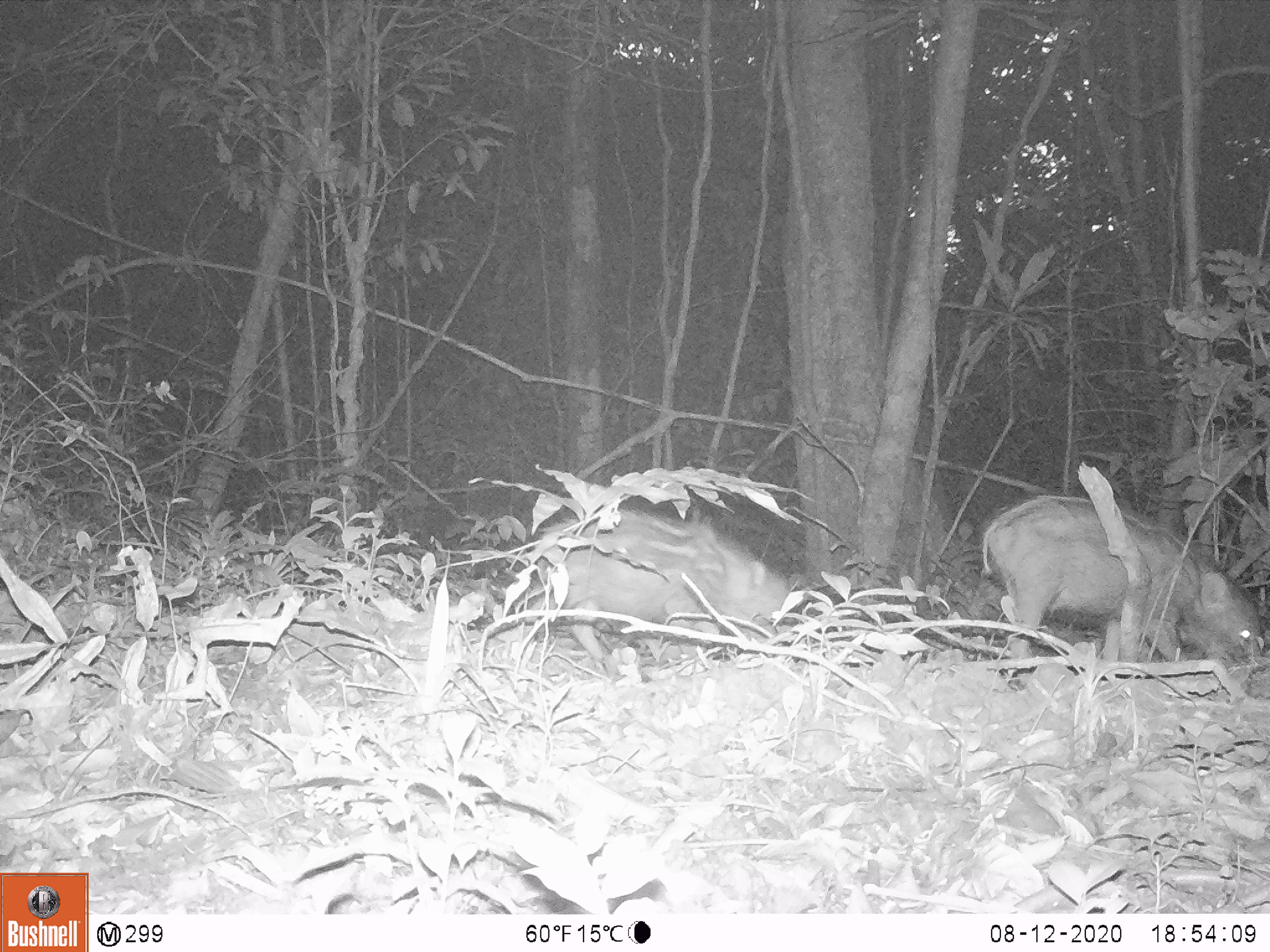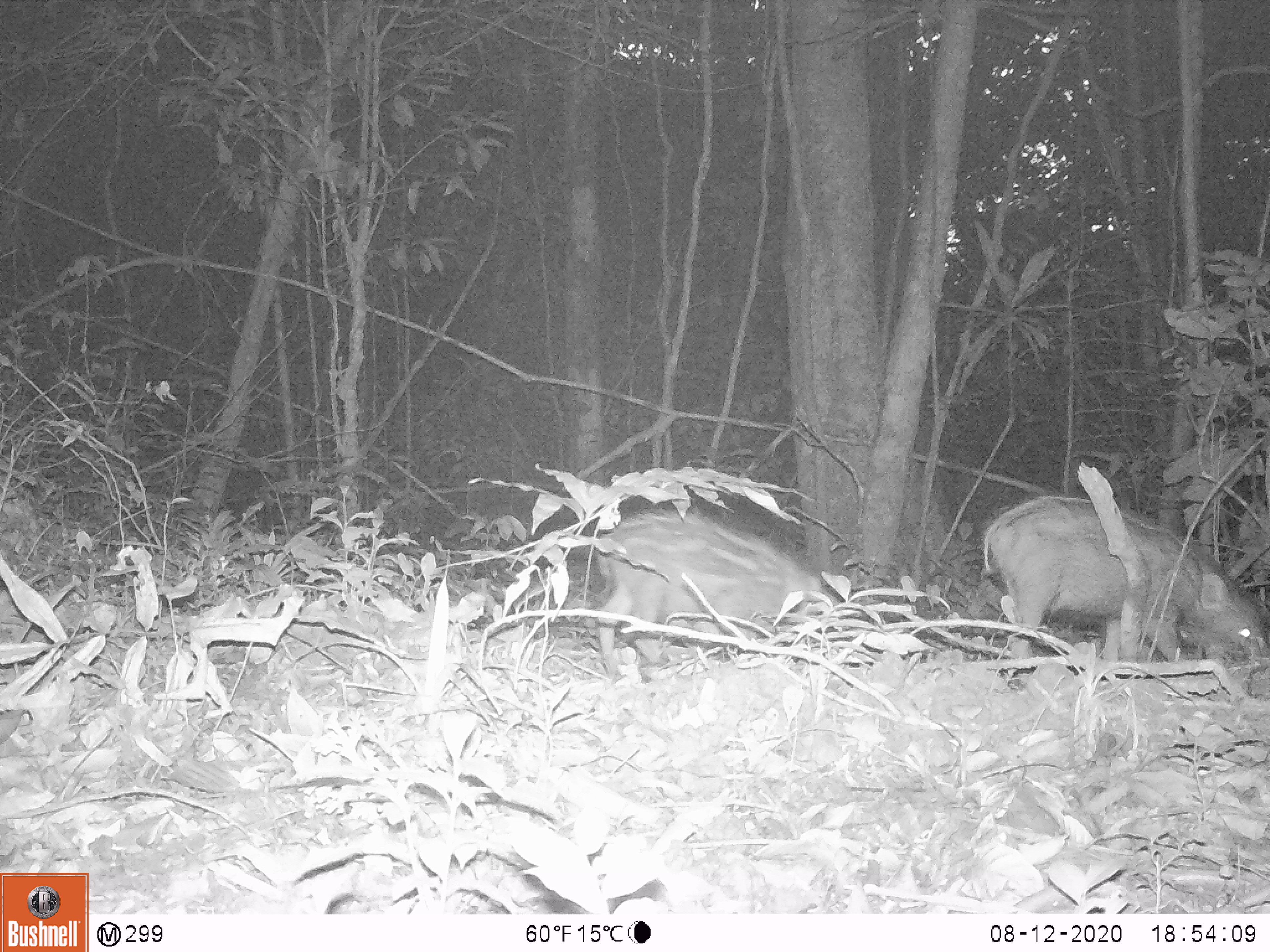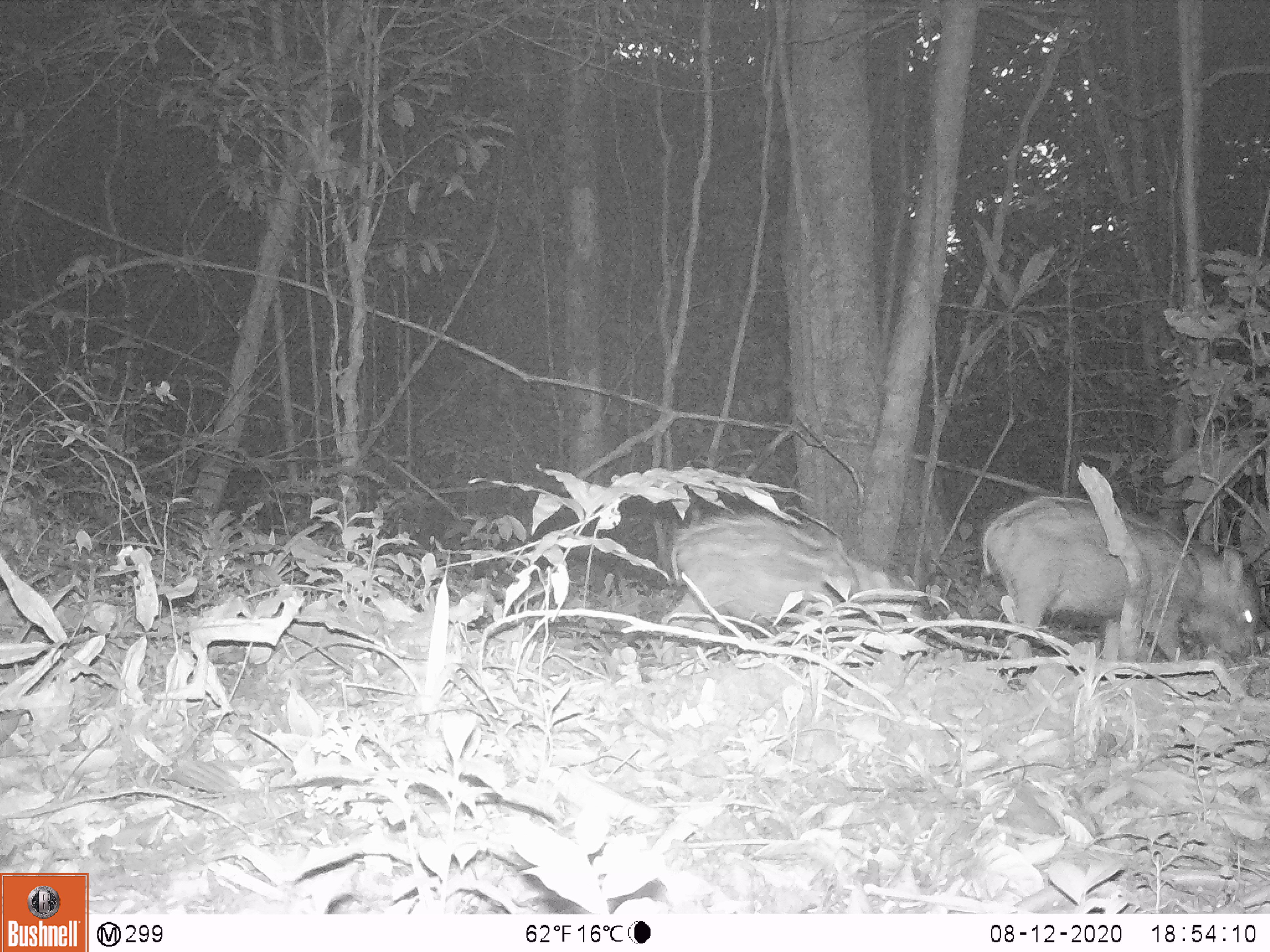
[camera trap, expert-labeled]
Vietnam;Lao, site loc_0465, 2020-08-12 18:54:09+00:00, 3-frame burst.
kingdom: Animalia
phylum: Chordata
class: Mammalia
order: Artiodactyla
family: Suidae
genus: Sus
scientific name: Sus scrofa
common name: eurasian wild pig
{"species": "eurasian wild pig (Sus scrofa)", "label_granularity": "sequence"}